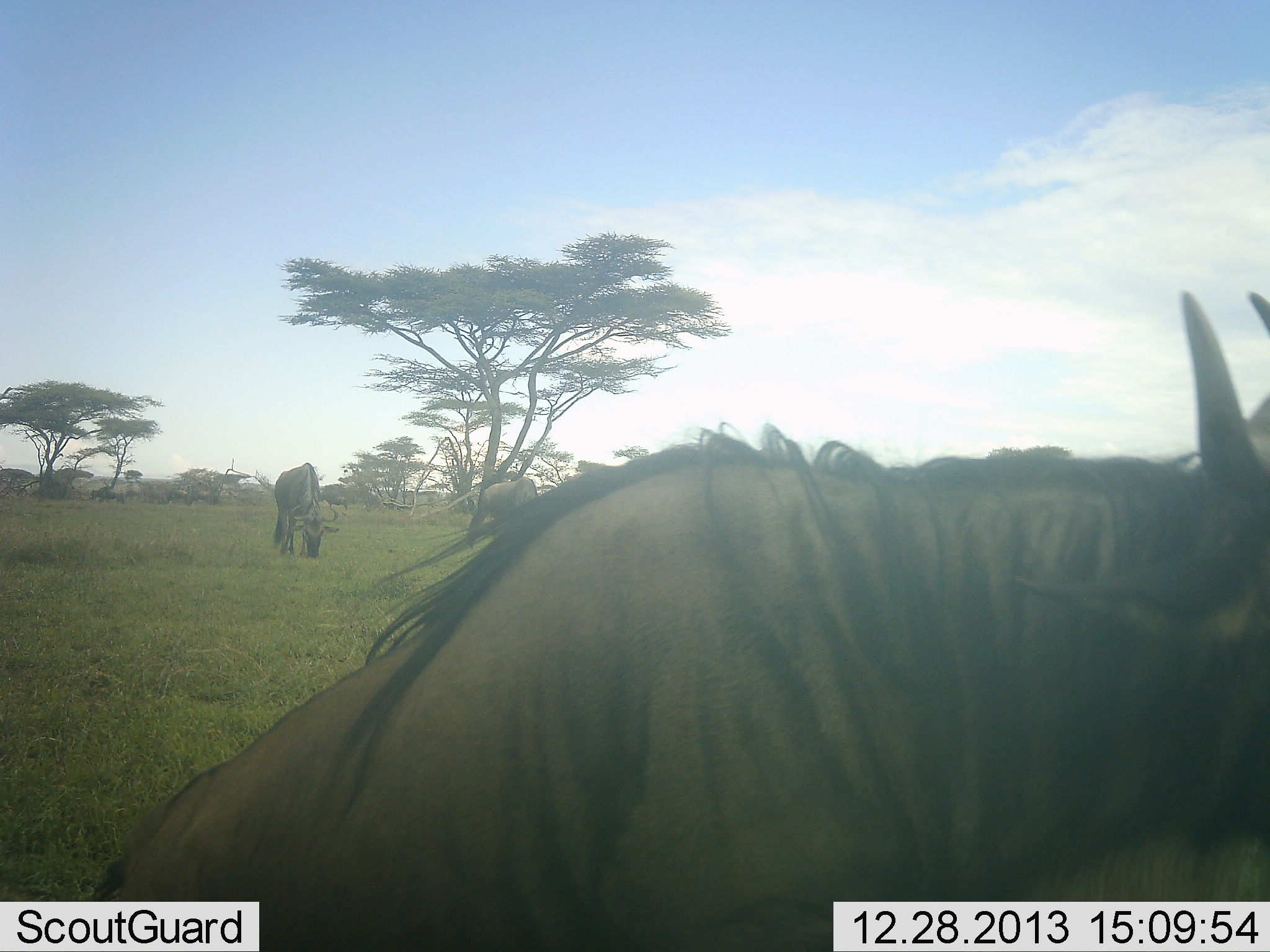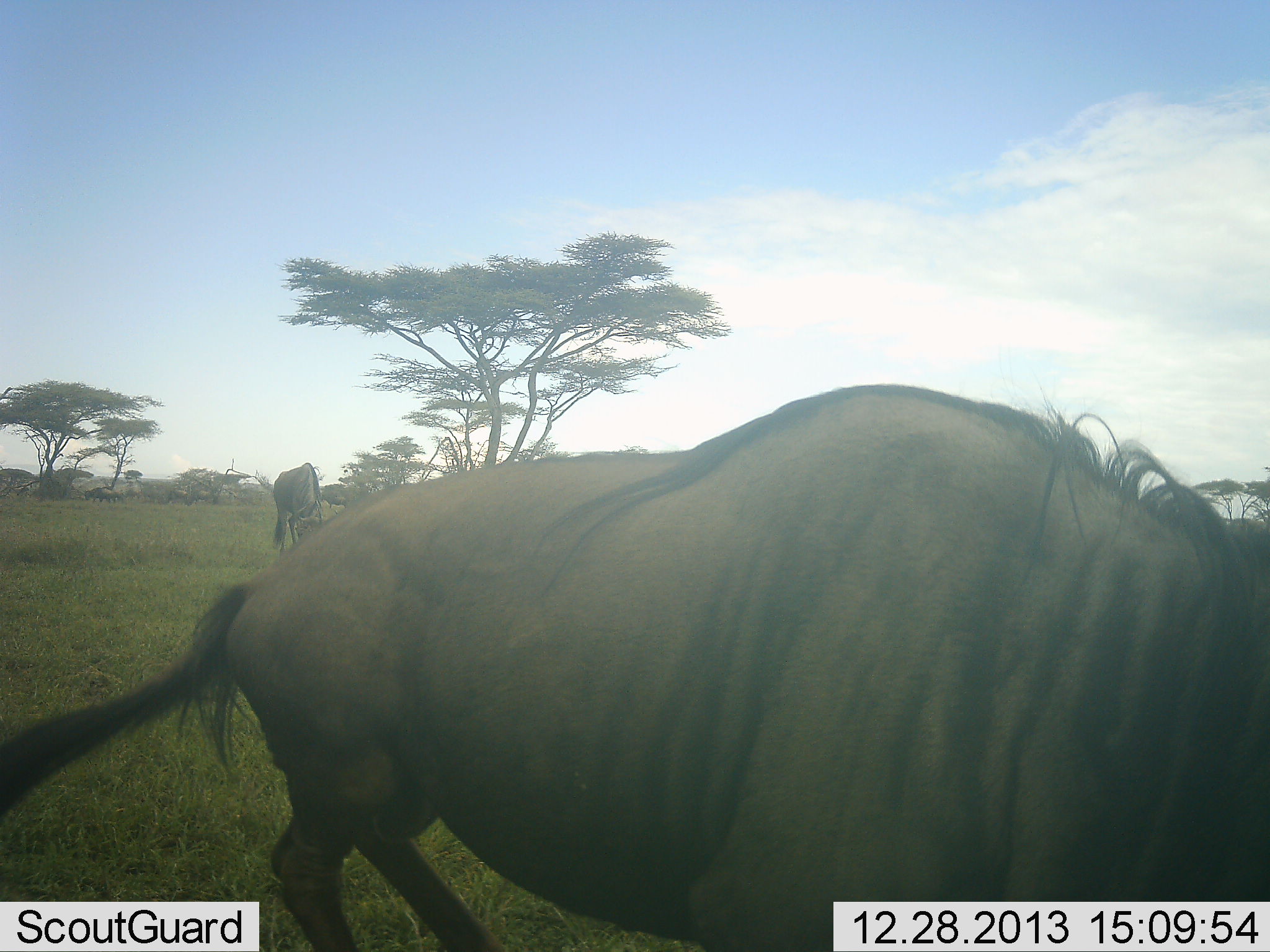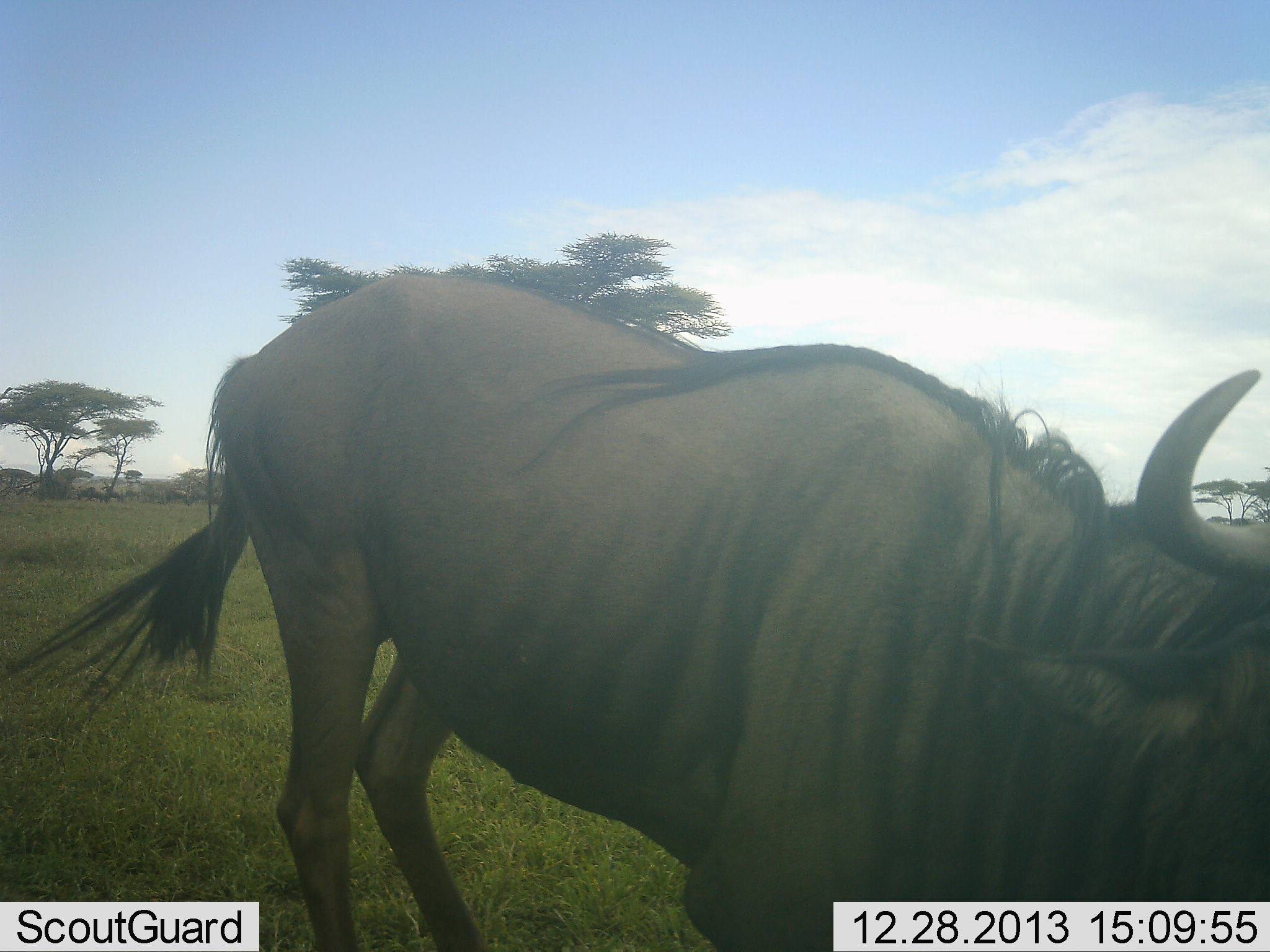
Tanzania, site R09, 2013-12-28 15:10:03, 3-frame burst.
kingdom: Animalia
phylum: Chordata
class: Mammalia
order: Artiodactyla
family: Bovidae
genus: Connochaetes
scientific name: Connochaetes taurinus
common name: blue wildebeest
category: wildebeest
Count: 3.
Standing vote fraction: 40%.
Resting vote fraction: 60%.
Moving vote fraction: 30%.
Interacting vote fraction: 0%.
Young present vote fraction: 0%.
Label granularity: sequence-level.